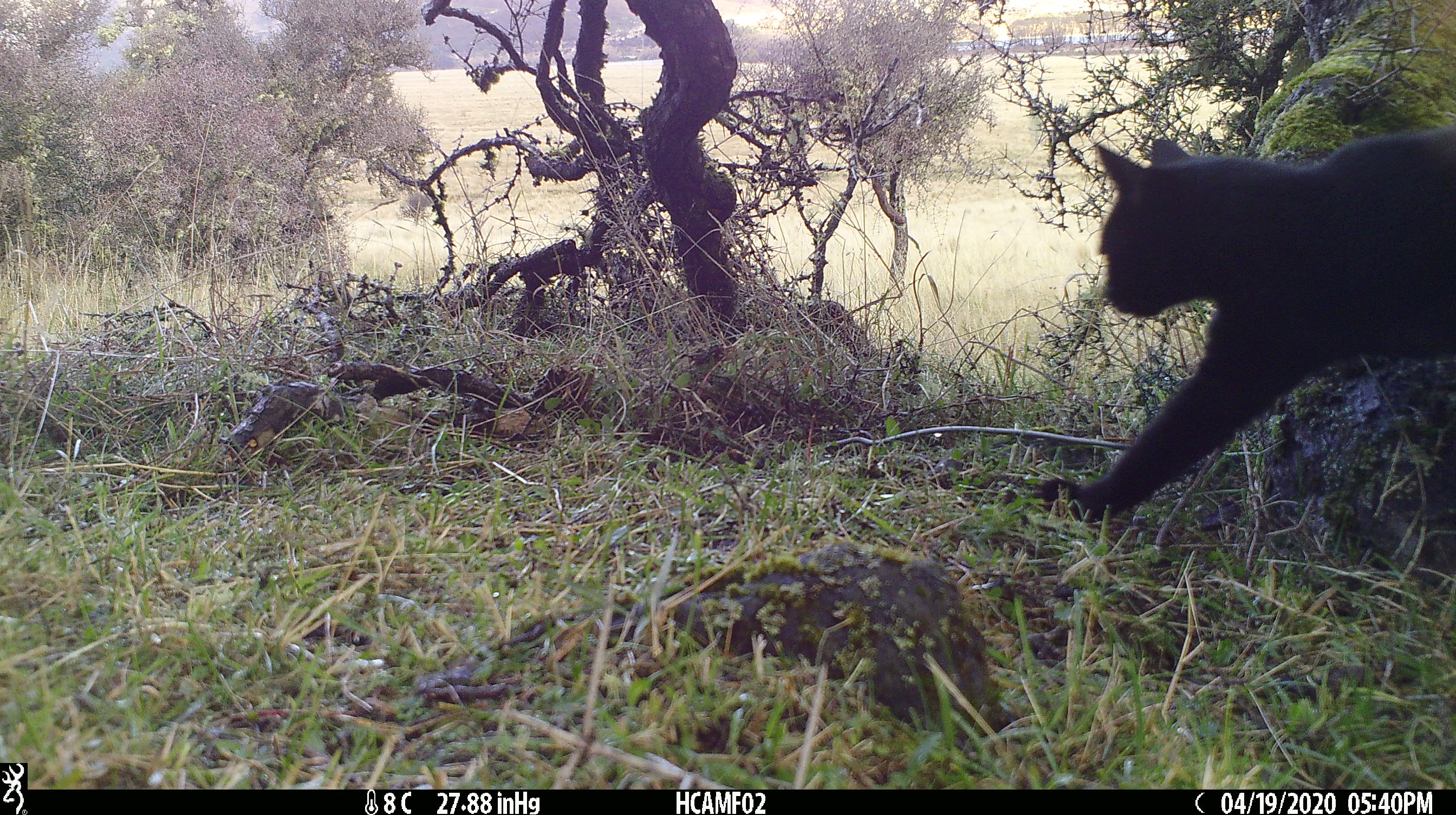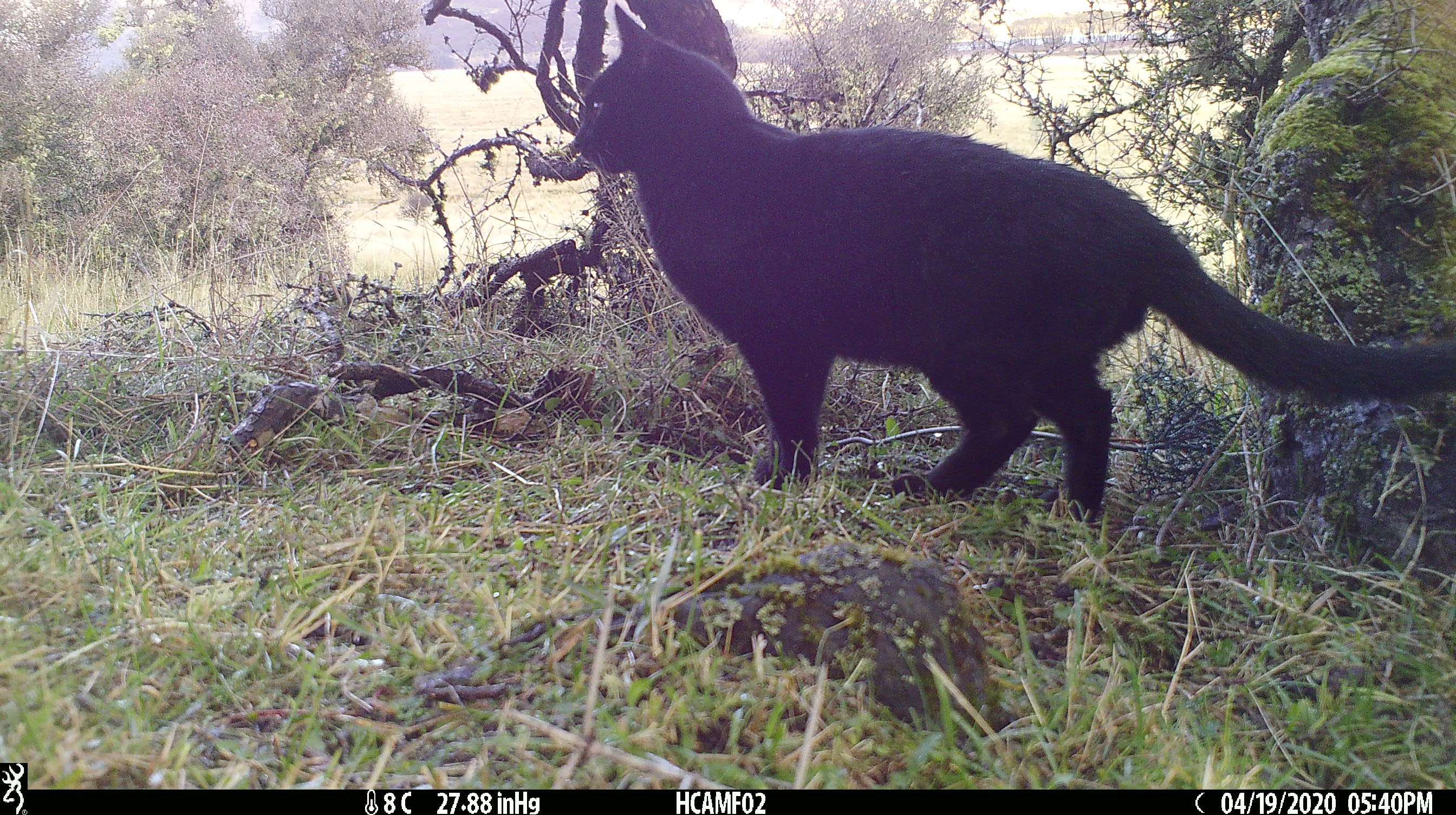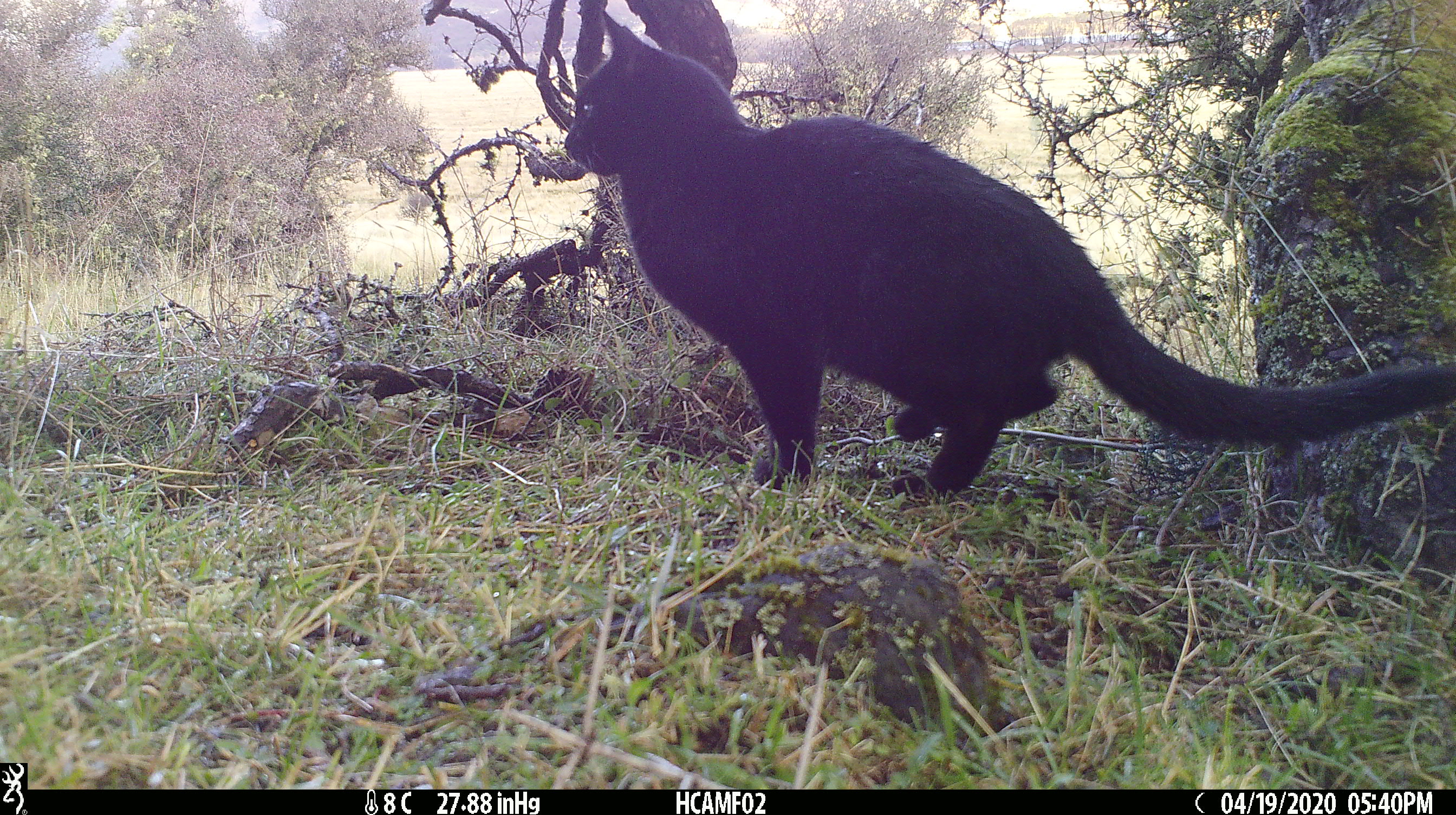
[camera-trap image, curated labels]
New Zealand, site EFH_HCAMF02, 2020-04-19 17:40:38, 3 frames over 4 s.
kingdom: Animalia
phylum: Chordata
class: Mammalia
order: Carnivora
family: Felidae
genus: Felis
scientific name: Felis catus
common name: domestic cat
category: cat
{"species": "cat (domestic cat) (Felis catus)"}